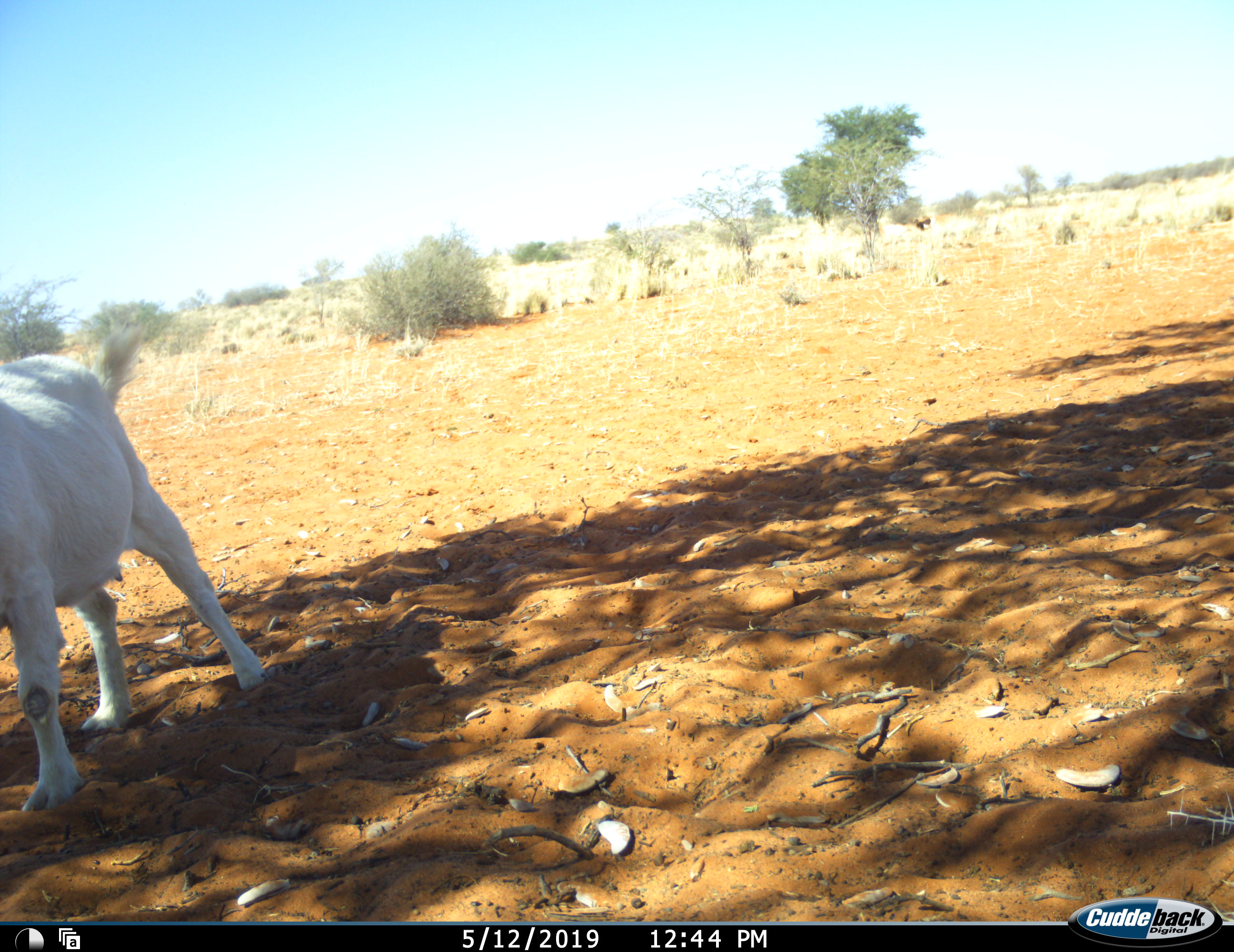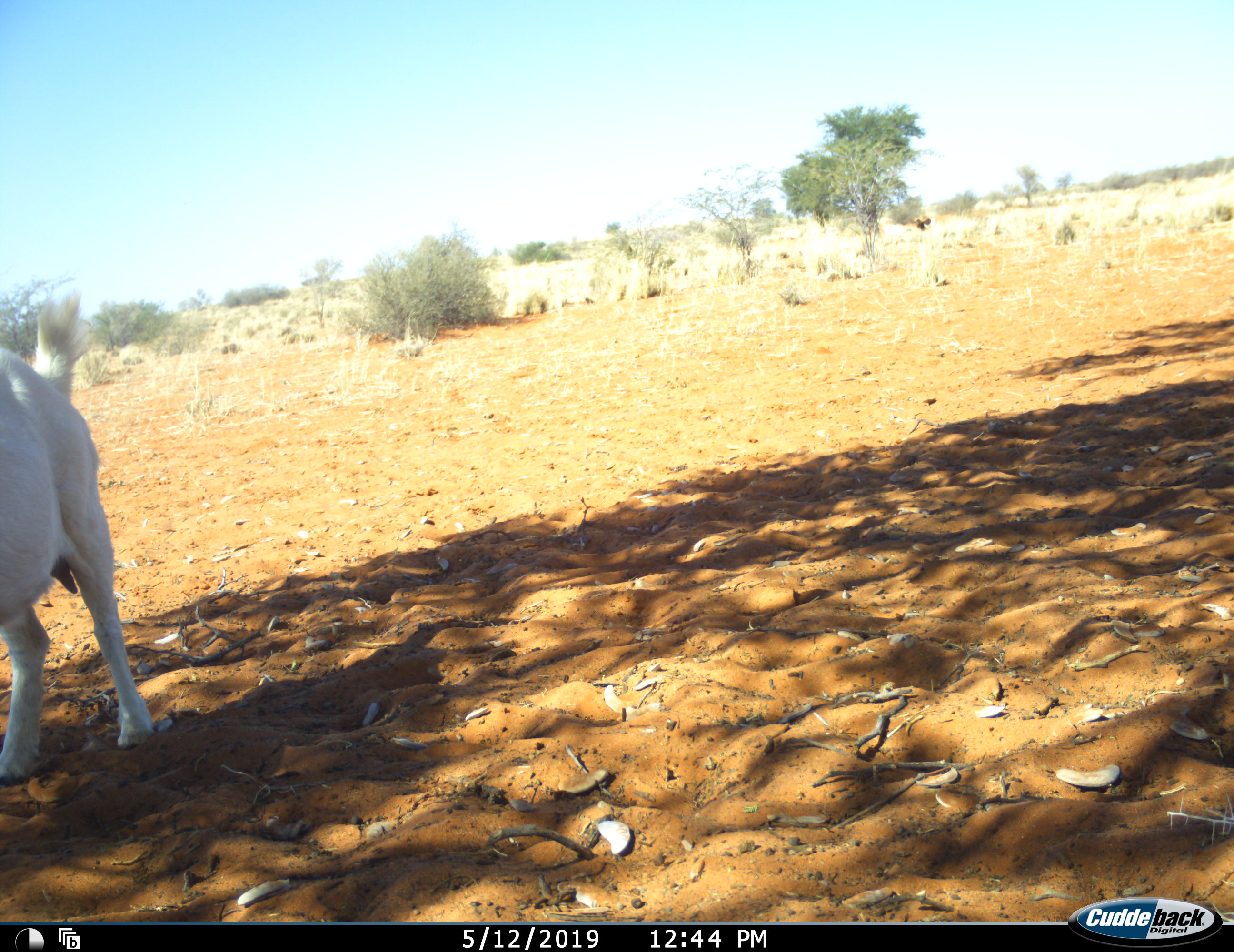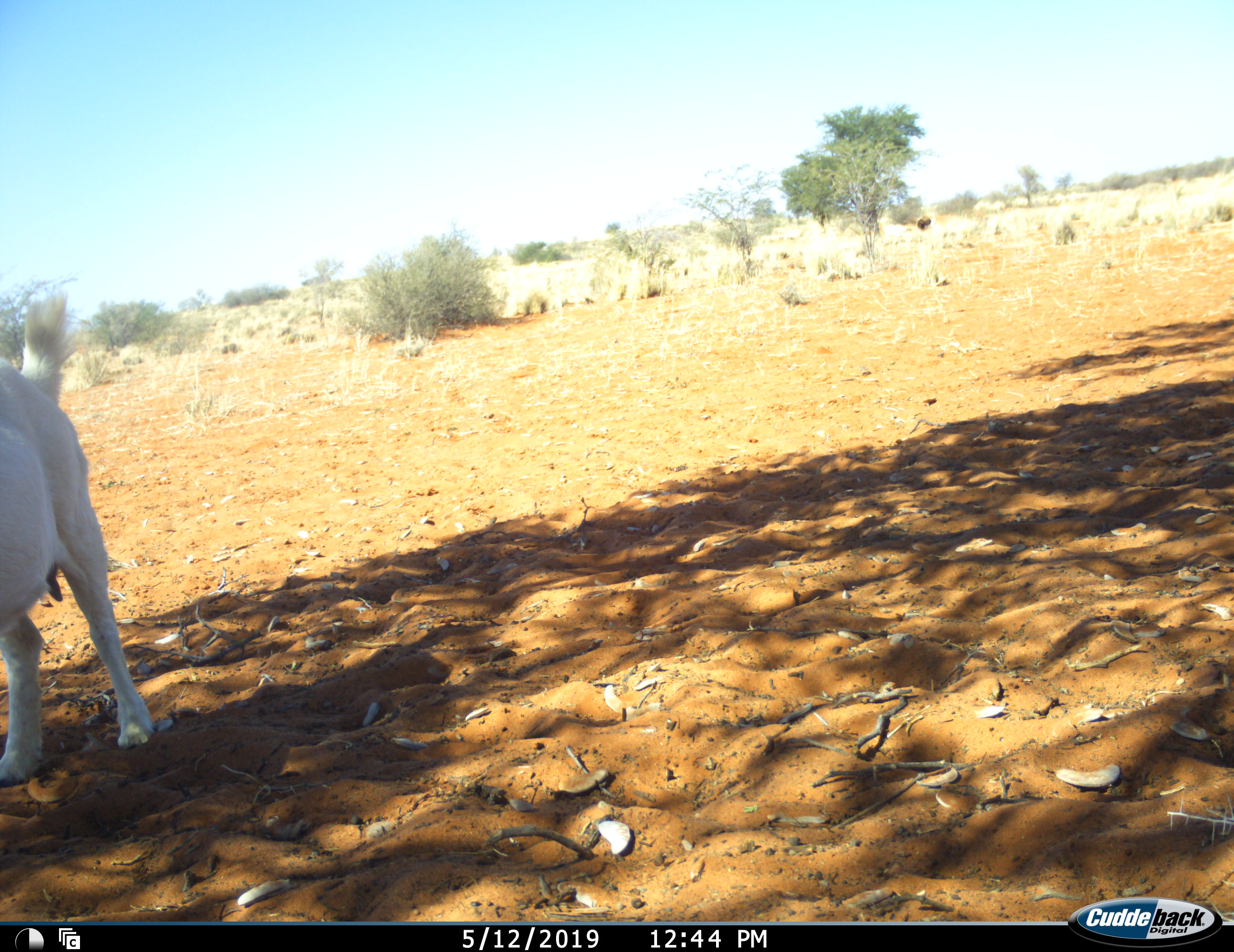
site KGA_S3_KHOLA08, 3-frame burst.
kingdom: Animalia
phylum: Chordata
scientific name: Vertebrata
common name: domestic animal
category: domesticanimal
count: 1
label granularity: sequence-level